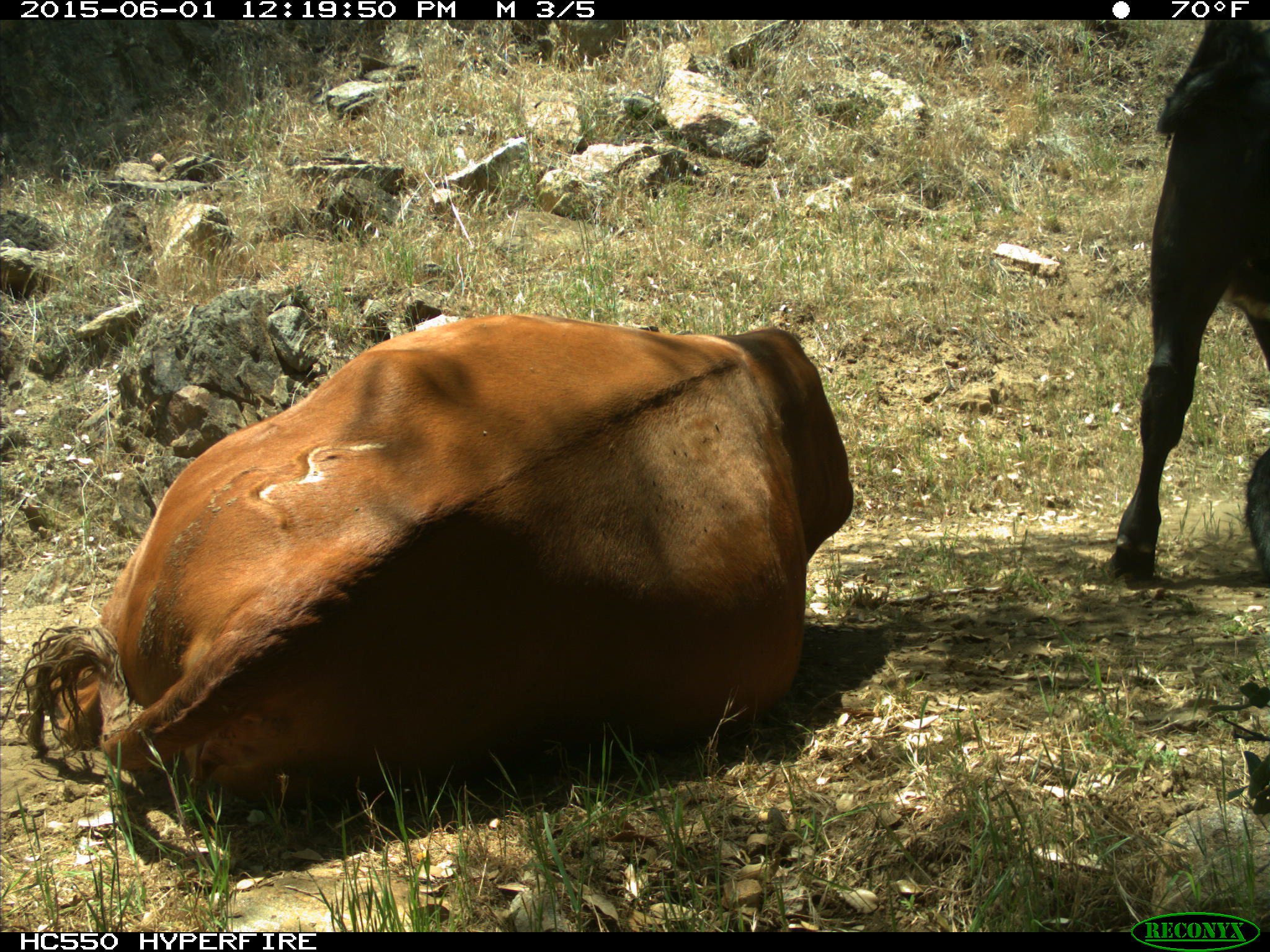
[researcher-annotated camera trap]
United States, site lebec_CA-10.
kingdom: Animalia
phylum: Chordata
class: Mammalia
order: Artiodactyla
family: Bovidae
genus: Bos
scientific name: Bos taurus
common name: domestic cow